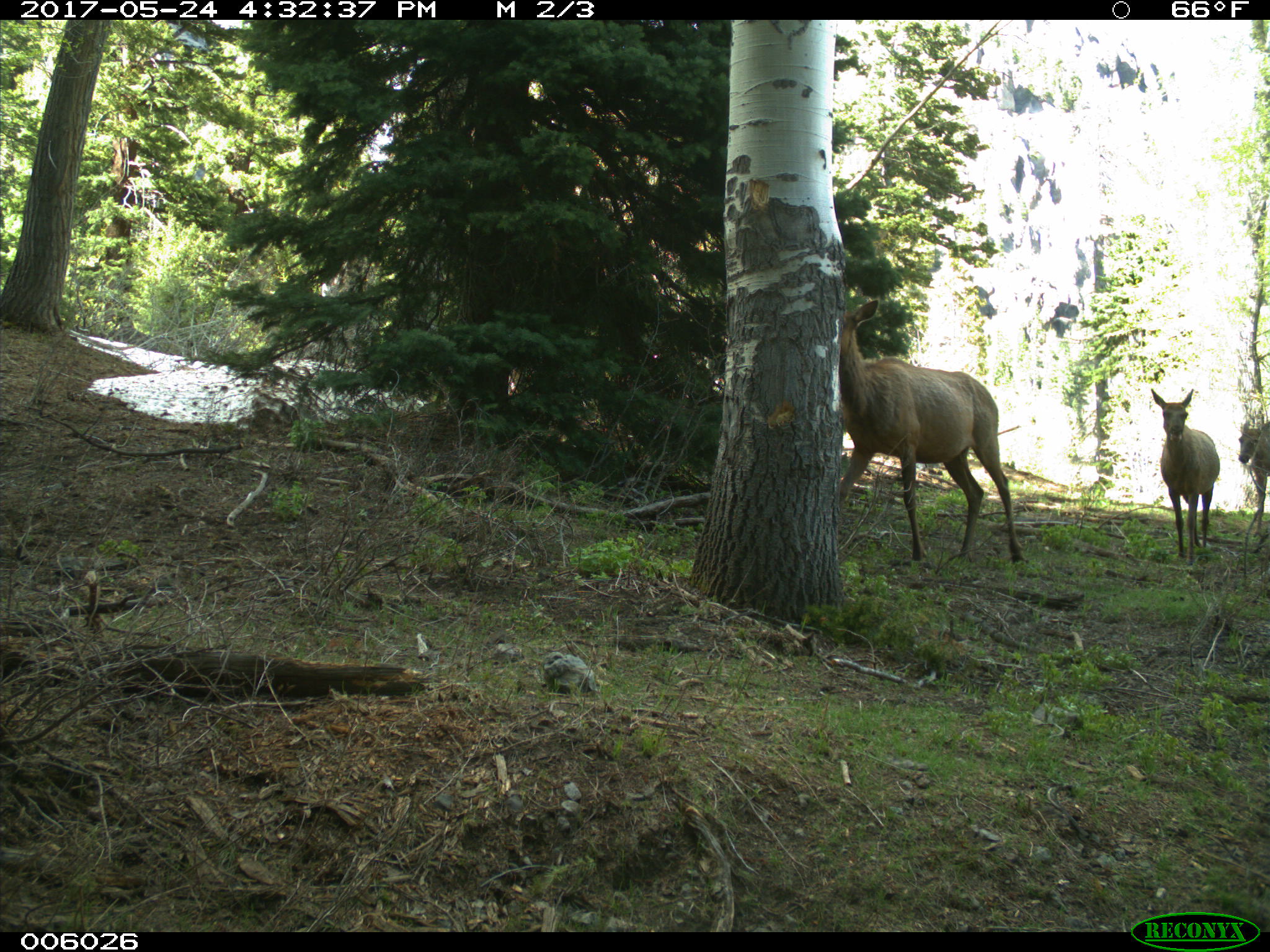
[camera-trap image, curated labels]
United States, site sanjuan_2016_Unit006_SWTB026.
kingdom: Animalia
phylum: Chordata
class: Mammalia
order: Artiodactyla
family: Cervidae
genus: Cervus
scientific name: Cervus elaphus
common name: red deer